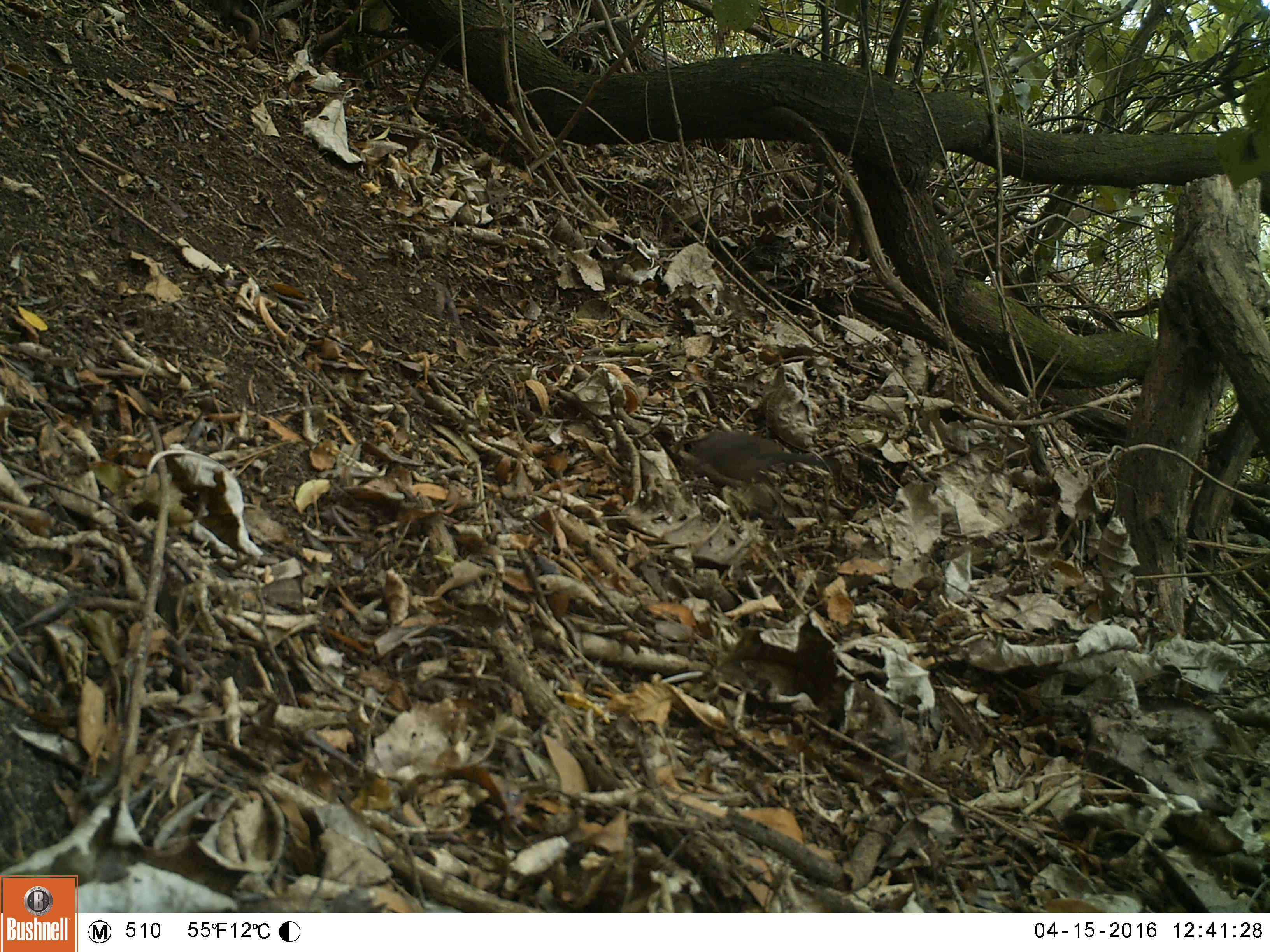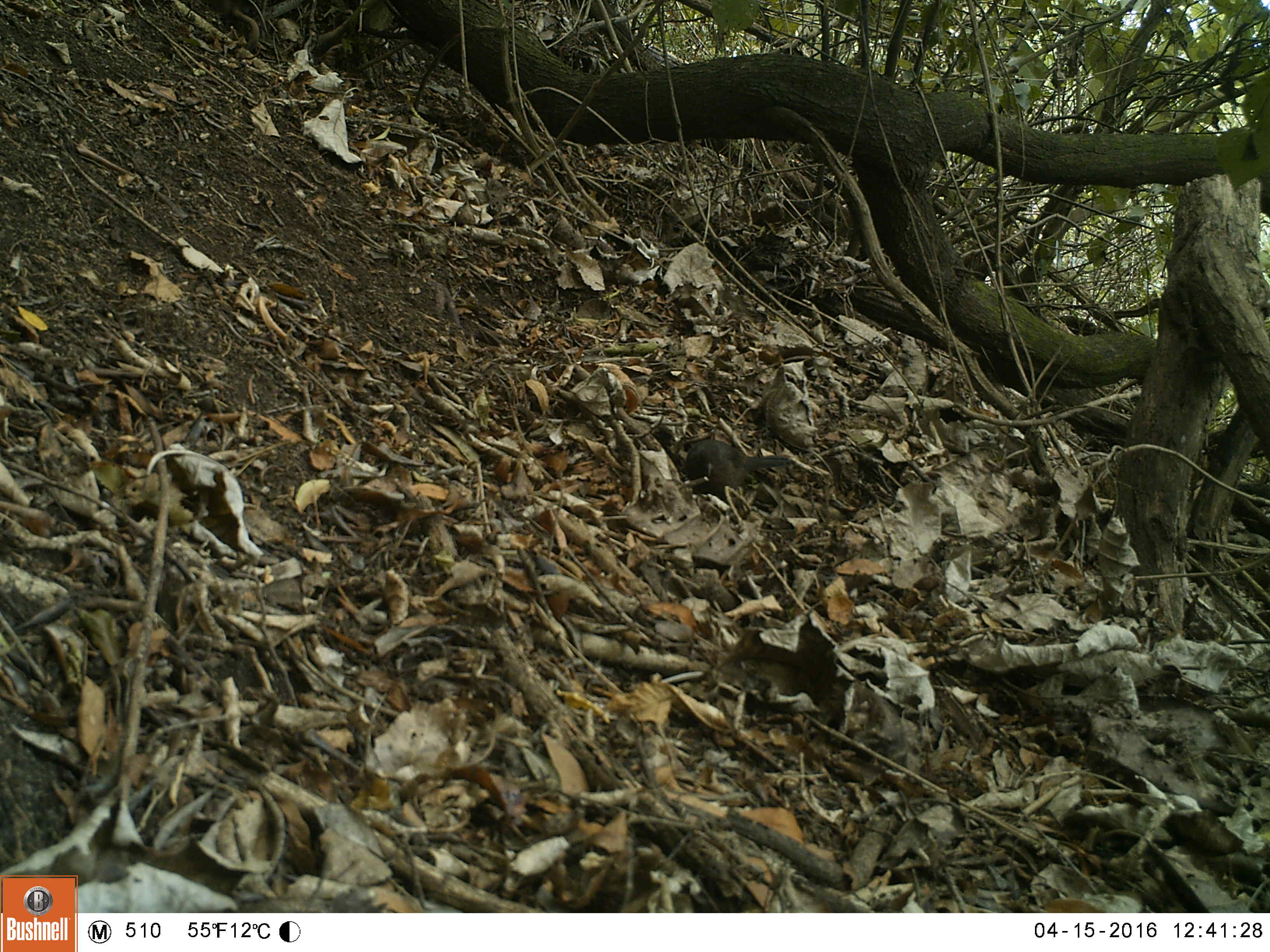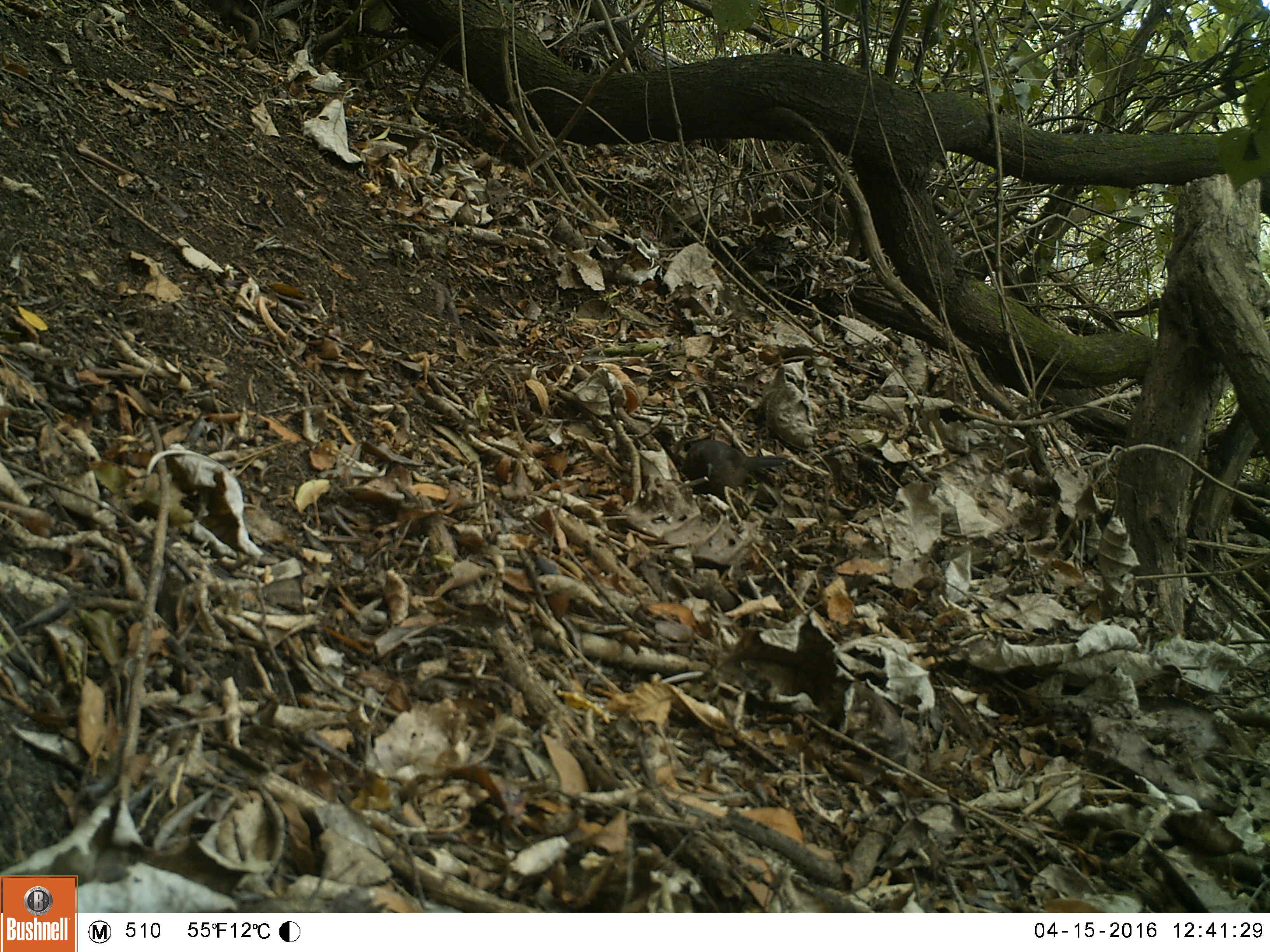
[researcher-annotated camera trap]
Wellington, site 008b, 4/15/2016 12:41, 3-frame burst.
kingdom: Animalia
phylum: Chordata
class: Aves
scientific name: Aves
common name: bird